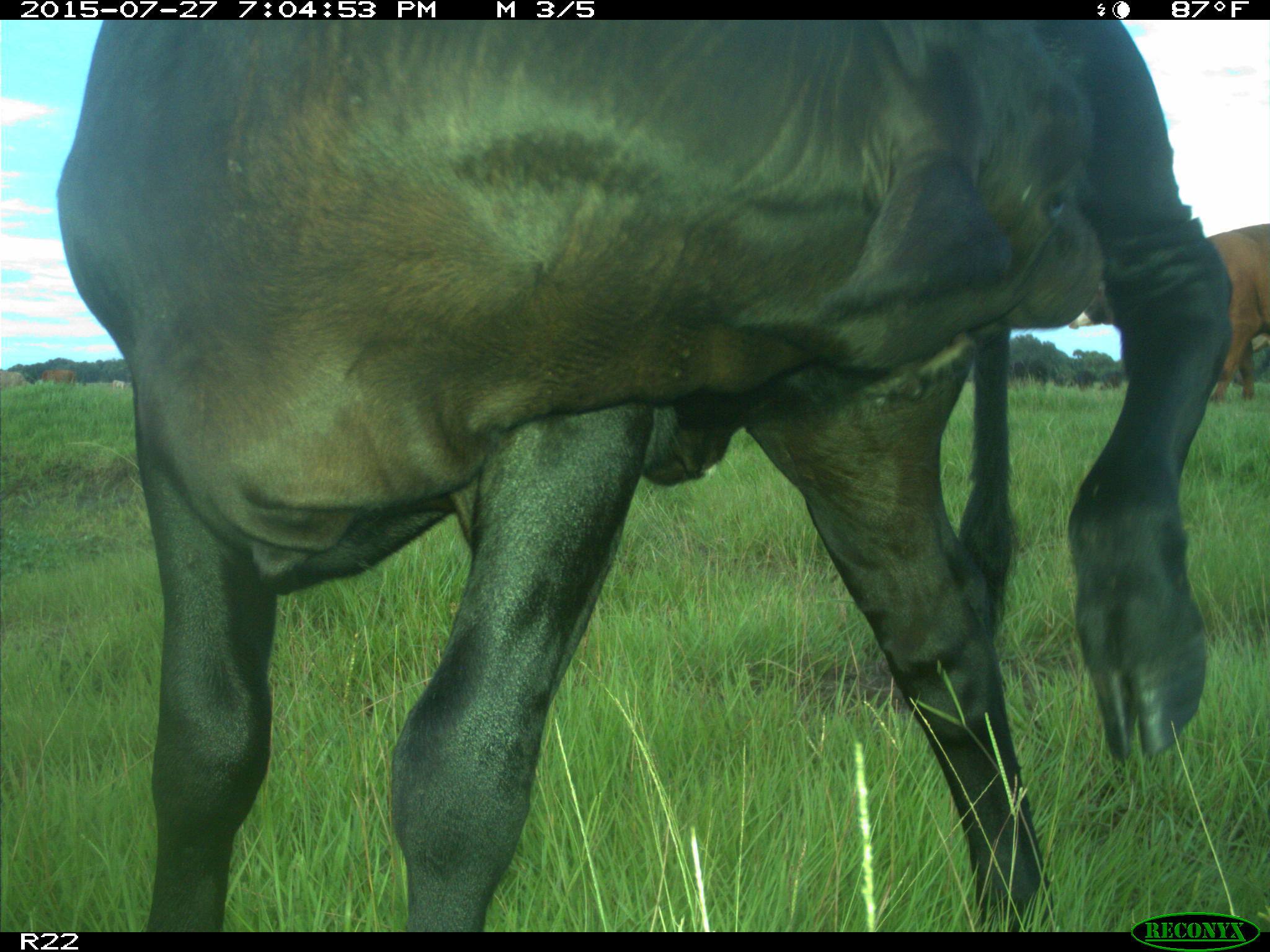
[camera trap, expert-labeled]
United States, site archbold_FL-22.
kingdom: Animalia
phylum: Chordata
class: Mammalia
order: Artiodactyla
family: Bovidae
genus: Bos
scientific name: Bos taurus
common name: domestic cow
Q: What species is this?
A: Bos taurus (domestic cow).